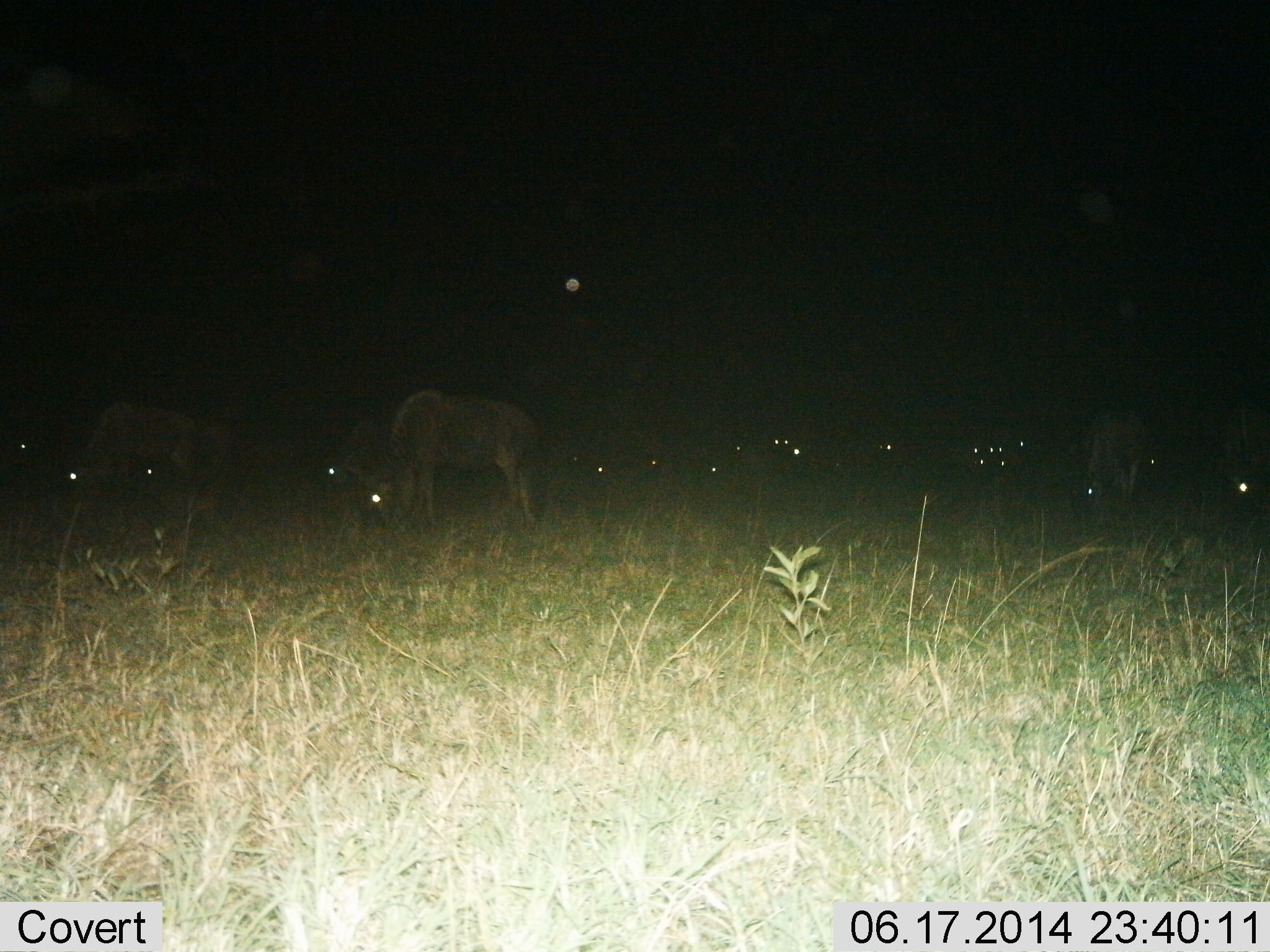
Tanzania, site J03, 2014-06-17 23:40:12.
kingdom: Animalia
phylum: Chordata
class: Mammalia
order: Artiodactyla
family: Bovidae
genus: Connochaetes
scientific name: Connochaetes taurinus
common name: blue wildebeest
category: wildebeest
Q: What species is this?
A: Wildebeest (blue wildebeest) (Connochaetes taurinus).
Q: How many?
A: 11-50.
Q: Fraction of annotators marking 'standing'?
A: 40%.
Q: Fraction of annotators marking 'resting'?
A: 10%.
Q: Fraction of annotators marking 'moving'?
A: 0%.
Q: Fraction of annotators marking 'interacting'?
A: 0%.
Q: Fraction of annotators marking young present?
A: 0%.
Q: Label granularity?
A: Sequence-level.